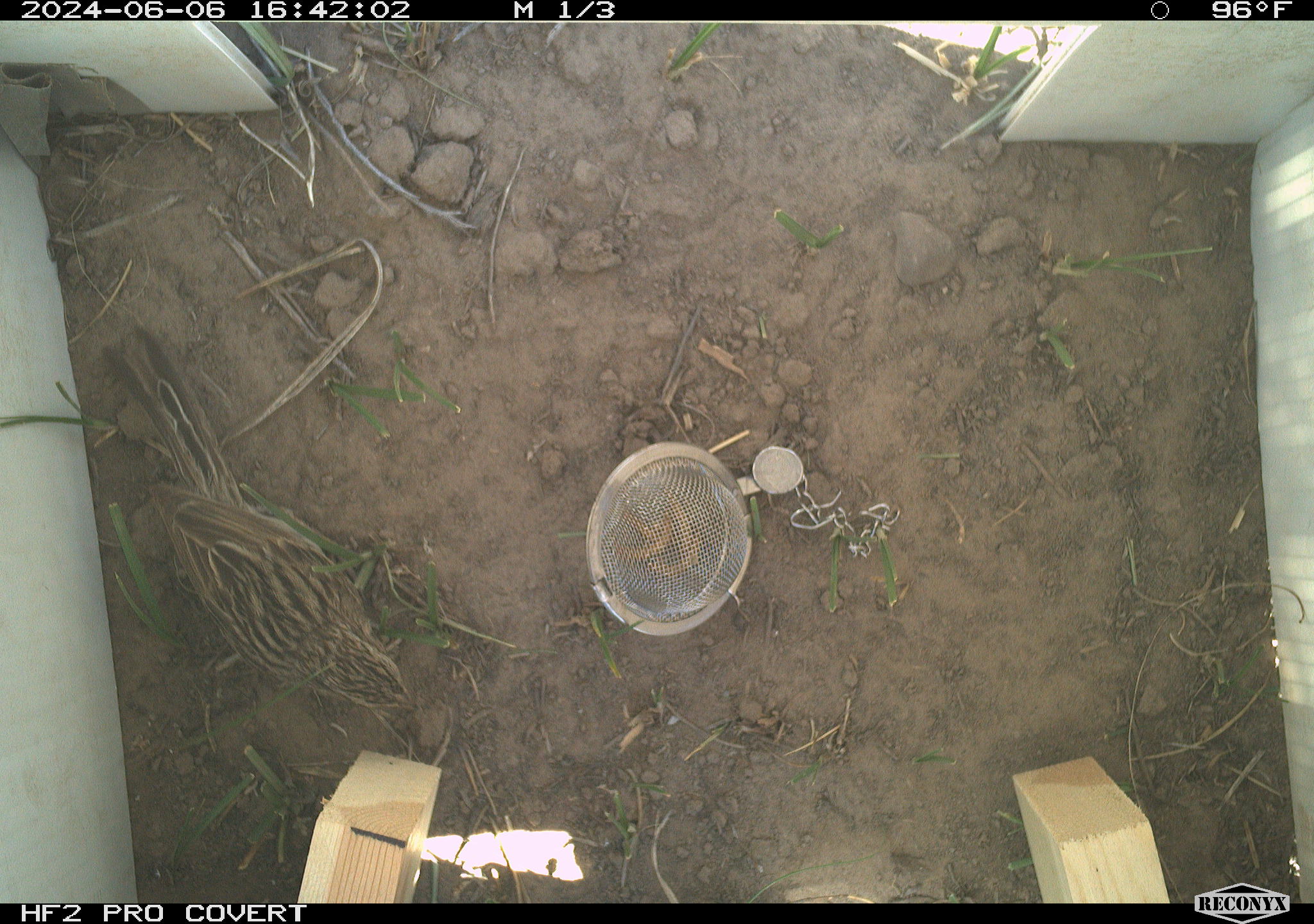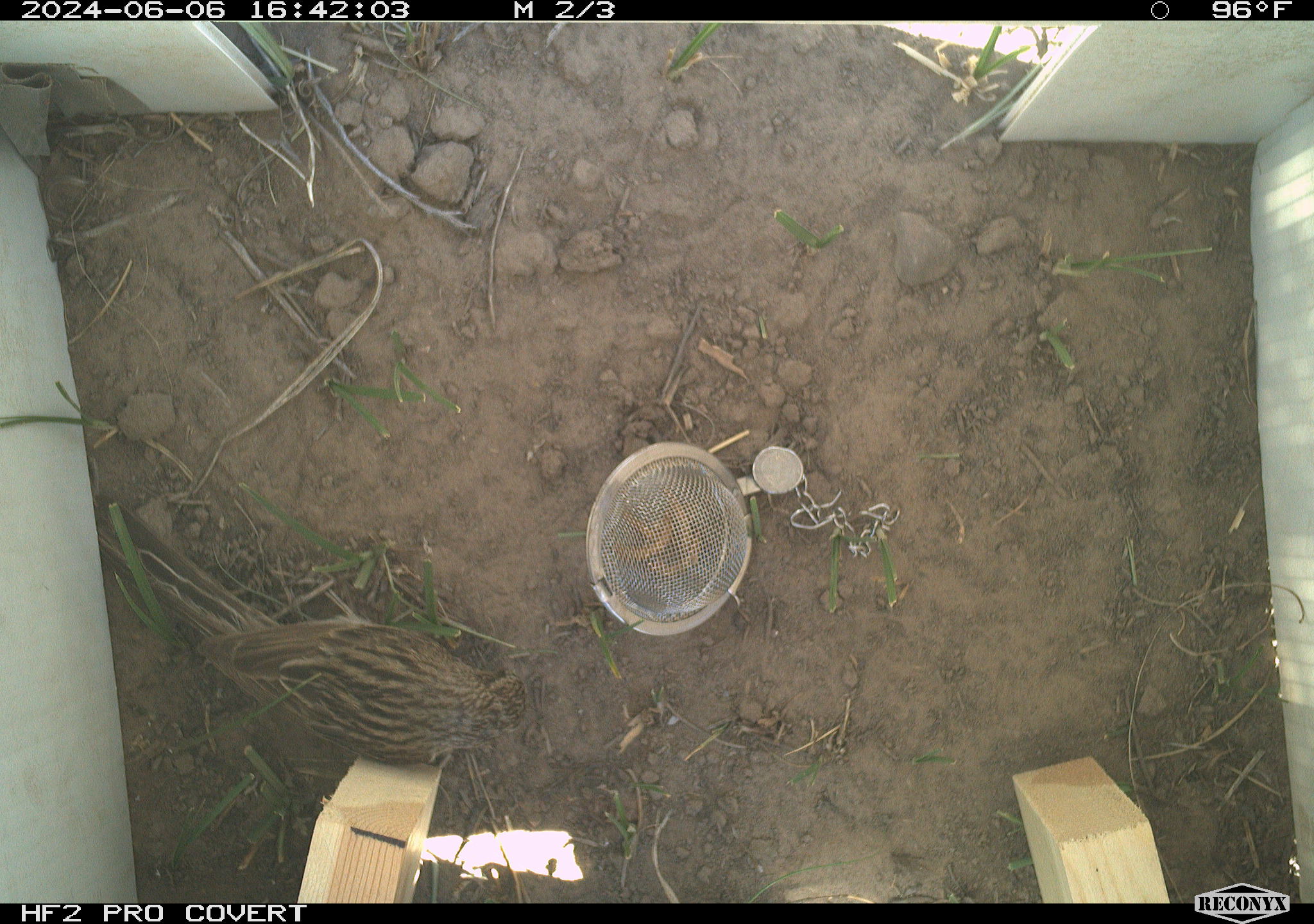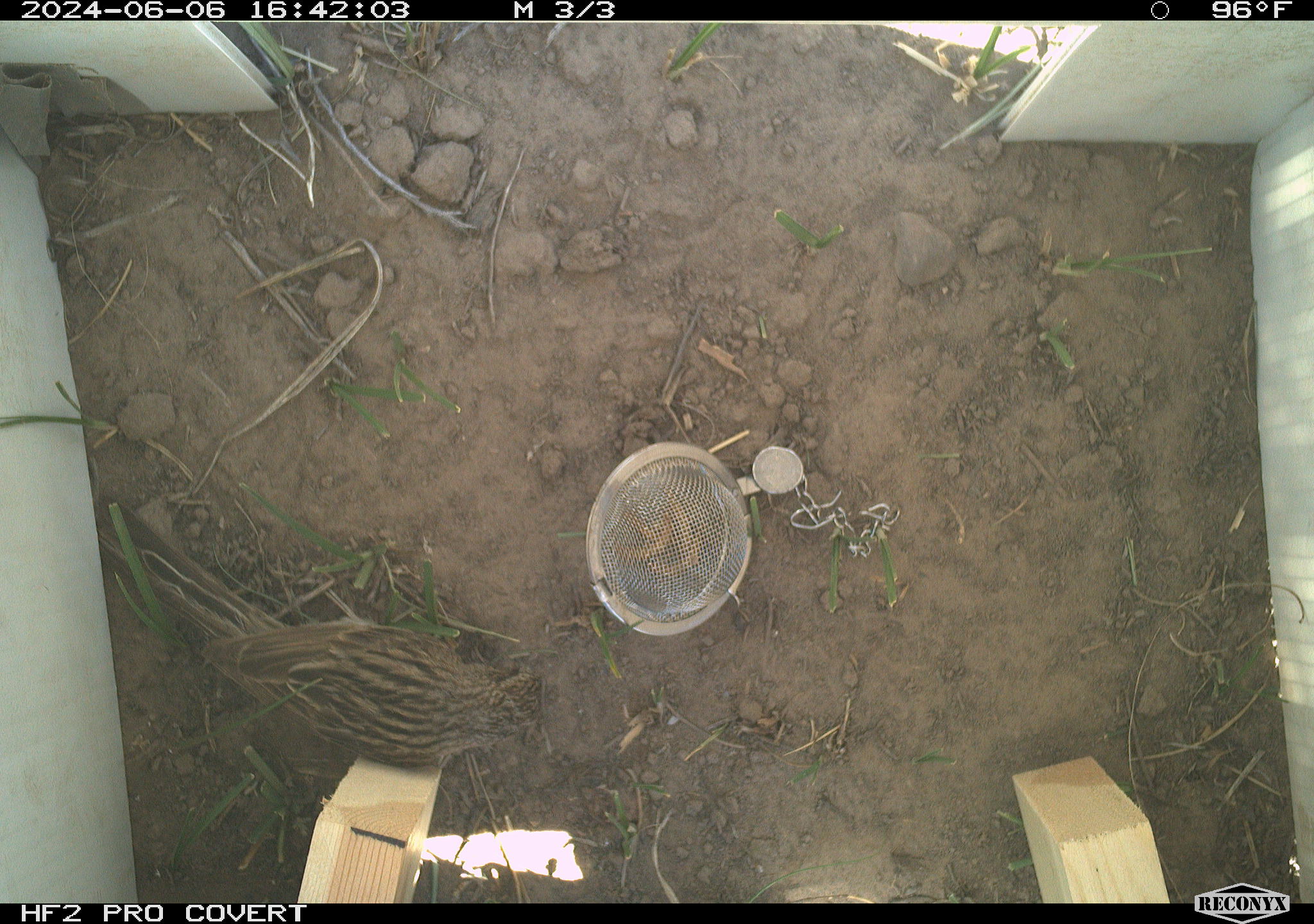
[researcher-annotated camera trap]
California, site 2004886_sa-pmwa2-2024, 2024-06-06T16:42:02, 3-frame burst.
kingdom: Animalia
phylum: Chordata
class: Aves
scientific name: Aves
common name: bird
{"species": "bird (Aves)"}